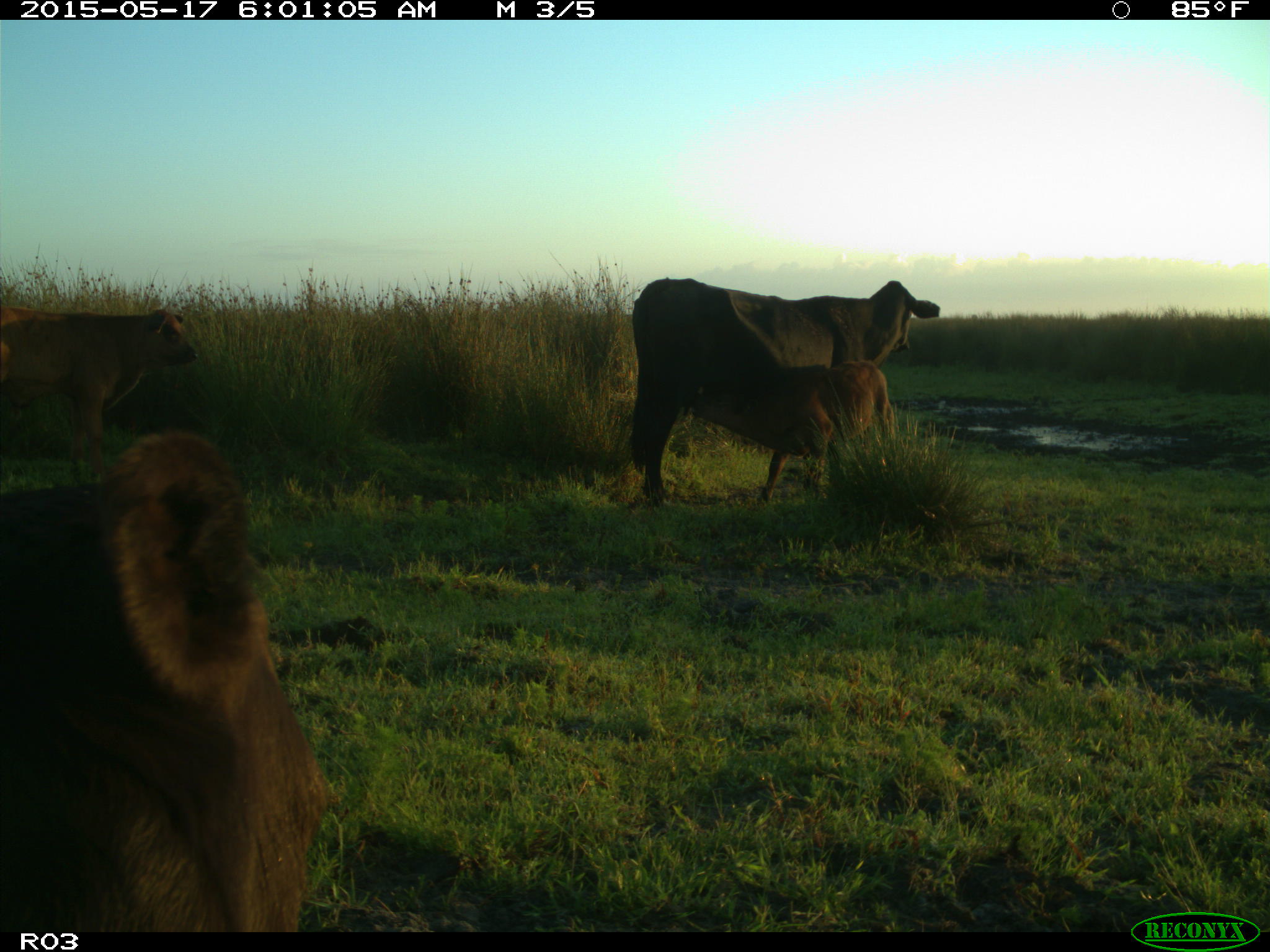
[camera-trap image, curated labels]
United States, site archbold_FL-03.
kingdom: Animalia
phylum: Chordata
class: Mammalia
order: Artiodactyla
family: Bovidae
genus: Bos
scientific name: Bos taurus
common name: domestic cow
Bos taurus (domestic cow).